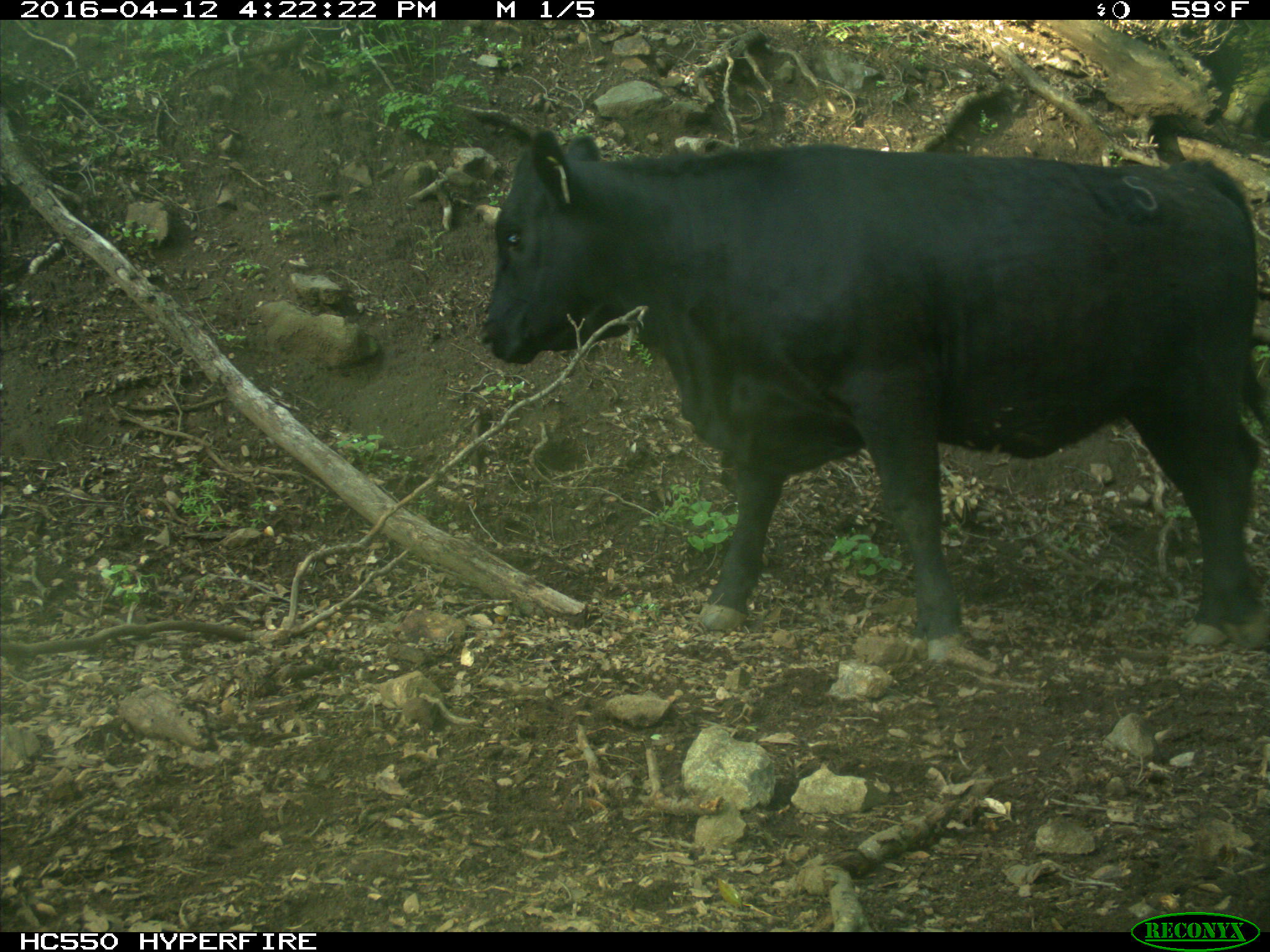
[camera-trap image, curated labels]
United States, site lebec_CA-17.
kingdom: Animalia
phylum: Chordata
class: Mammalia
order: Artiodactyla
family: Bovidae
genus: Bos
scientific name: Bos taurus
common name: domestic cow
Bos taurus (domestic cow).